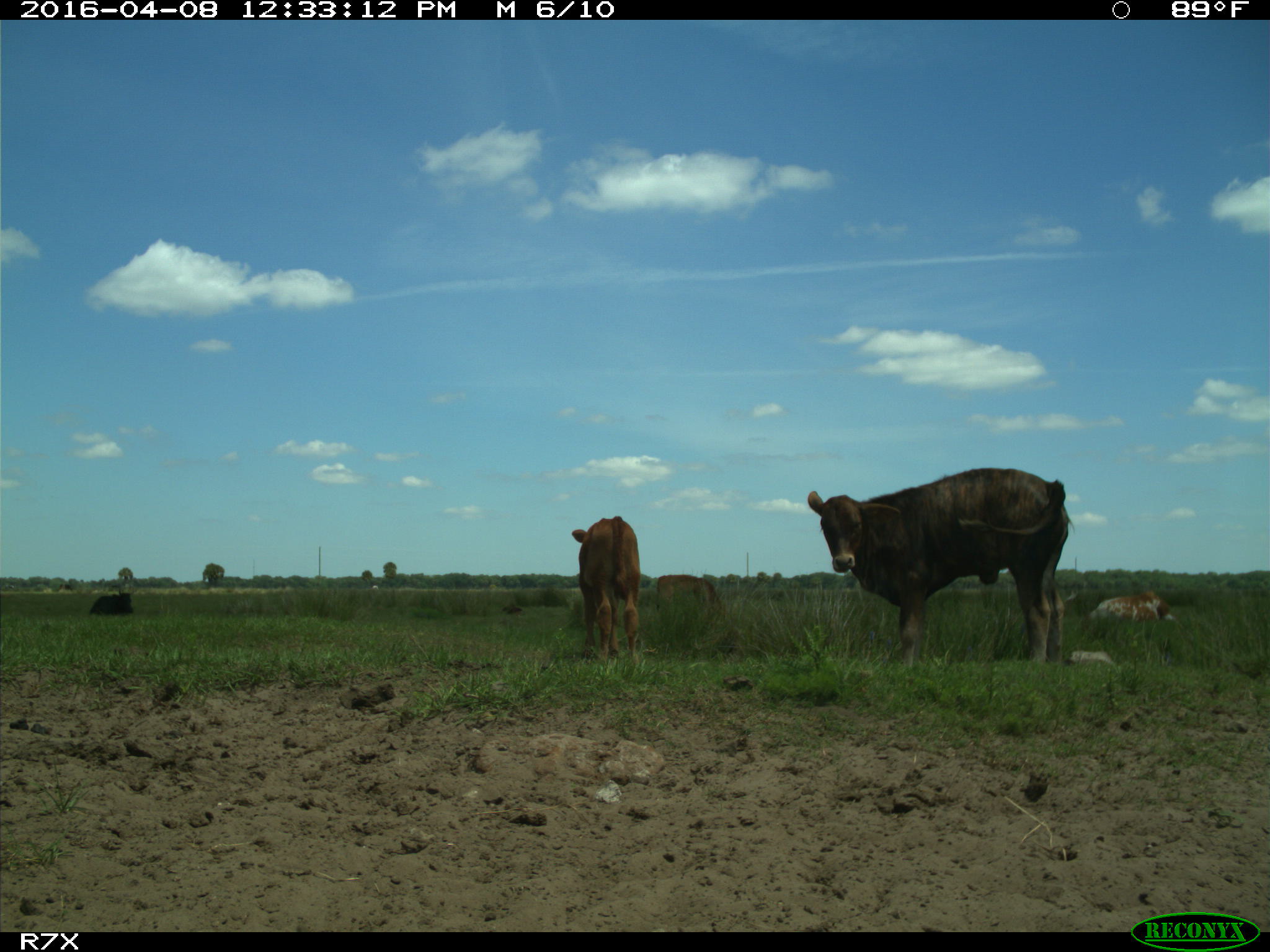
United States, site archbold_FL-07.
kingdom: Animalia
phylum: Chordata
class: Mammalia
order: Artiodactyla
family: Bovidae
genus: Bos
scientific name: Bos taurus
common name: domestic cow